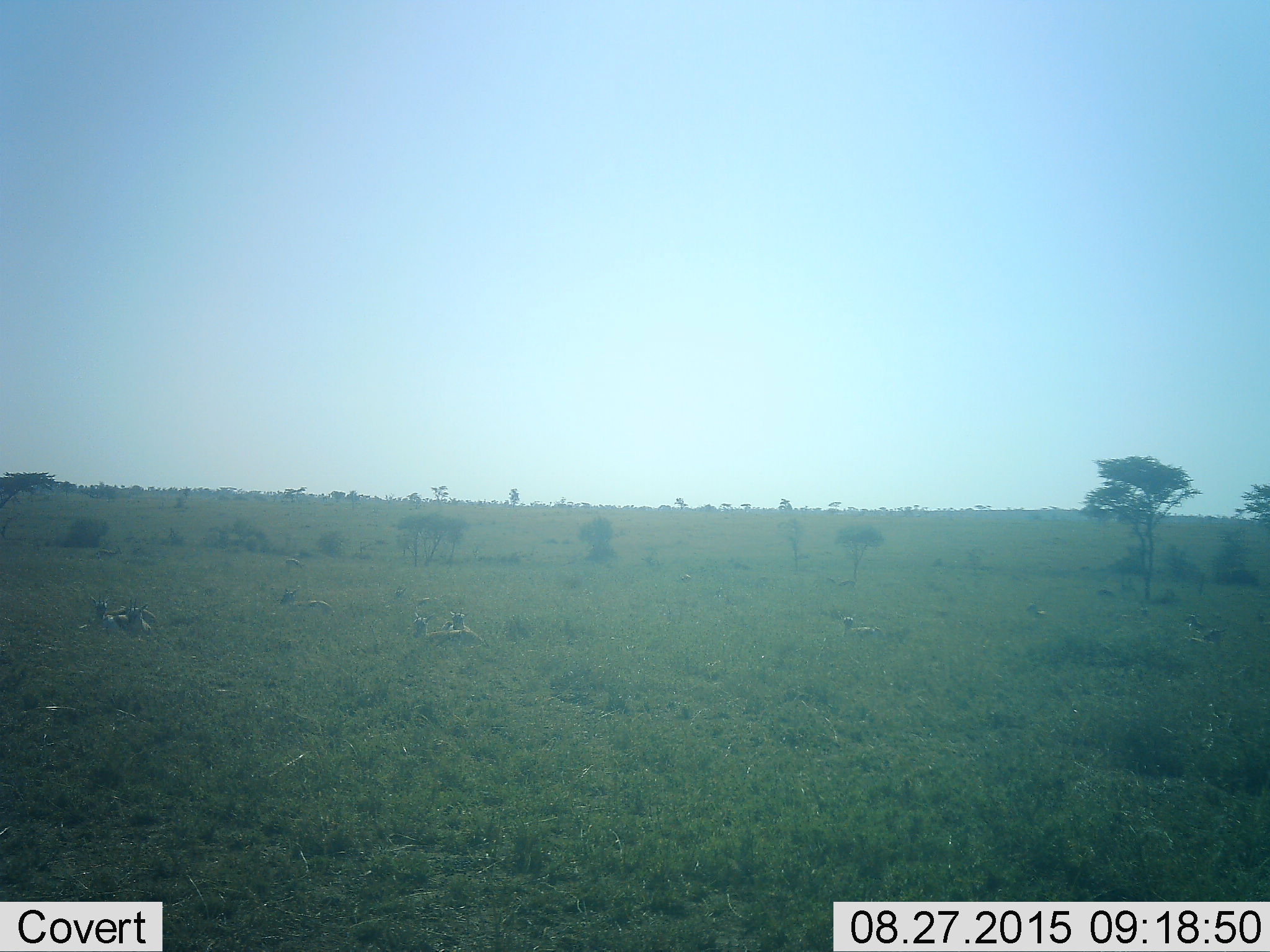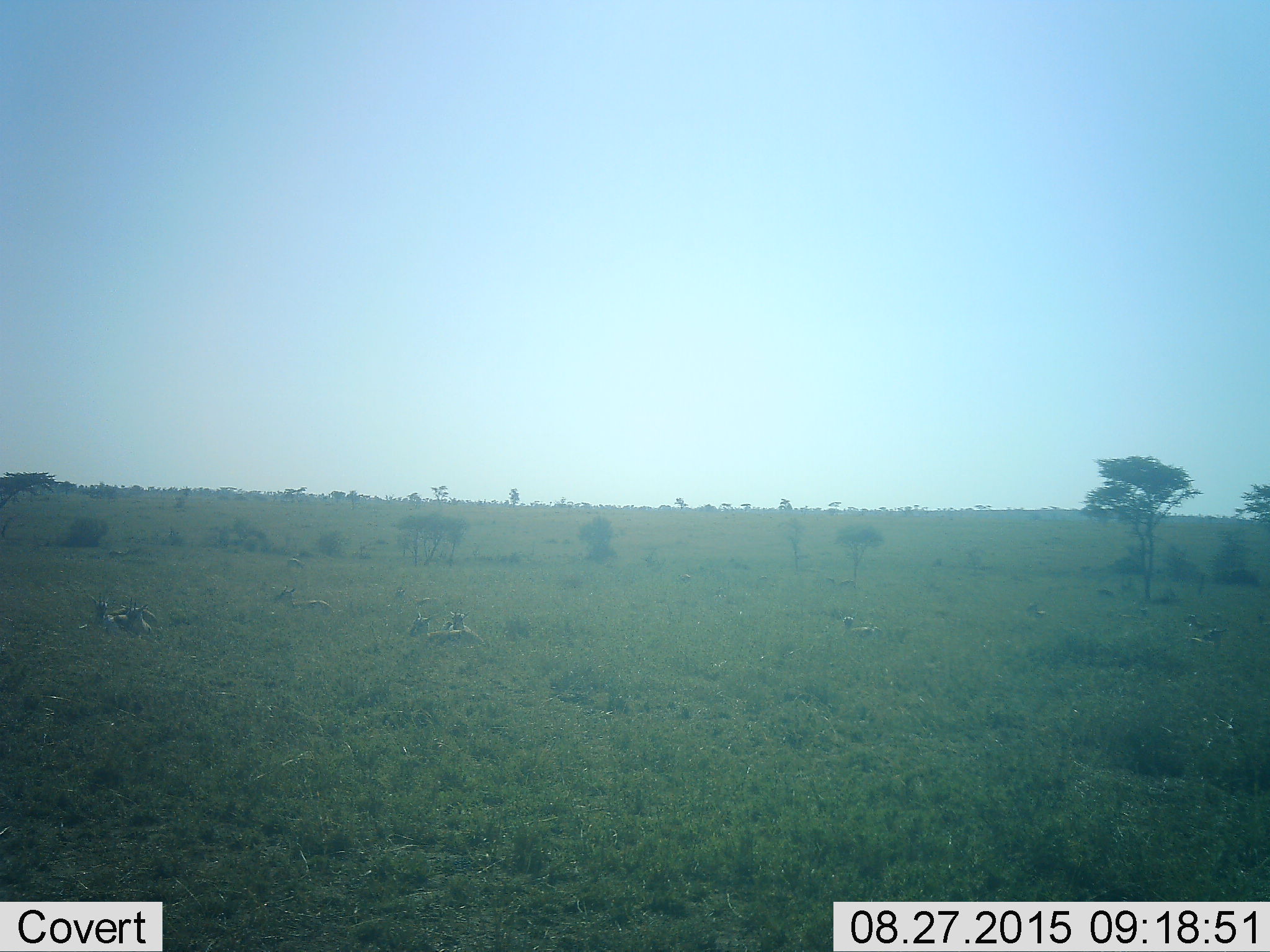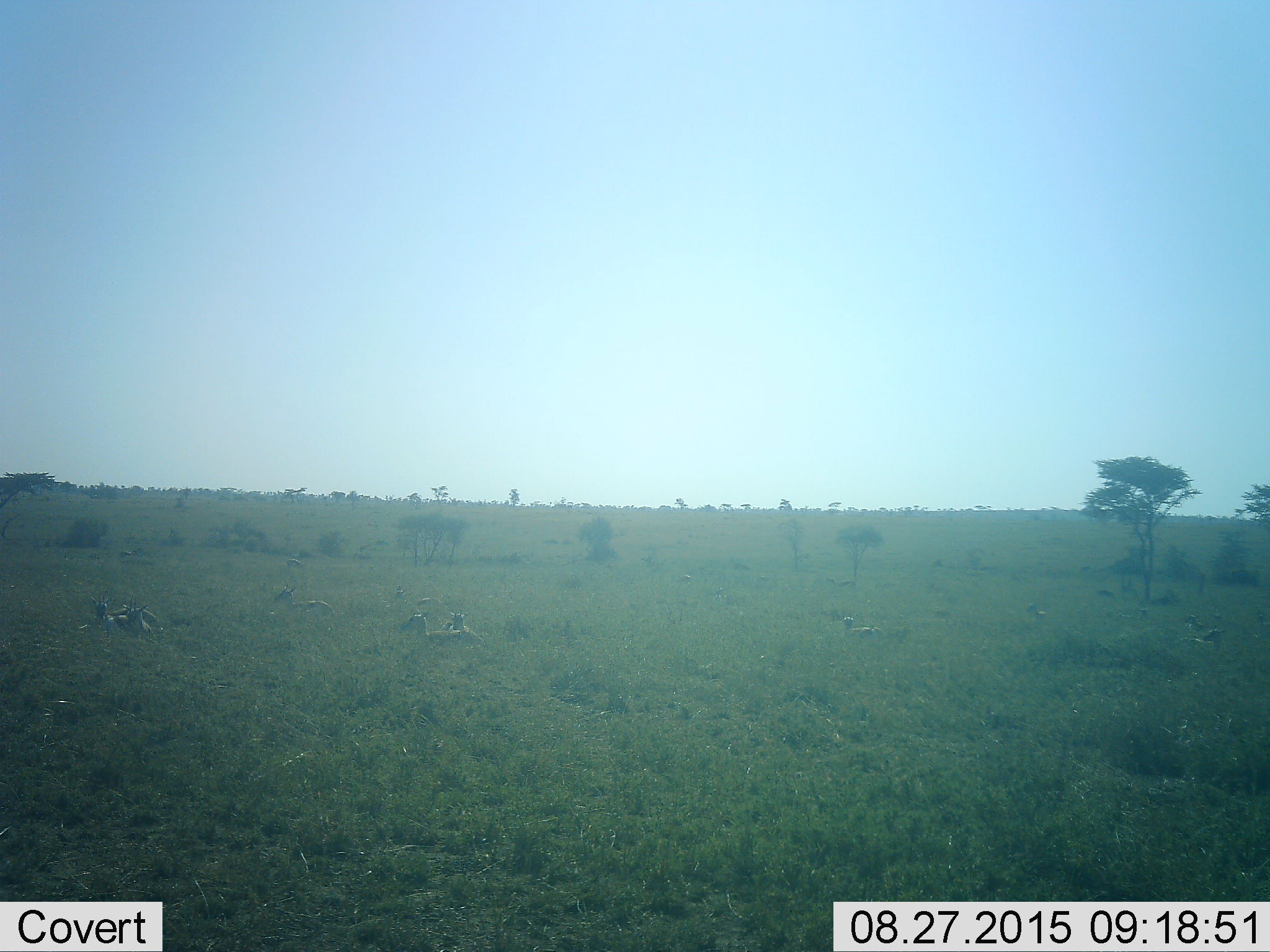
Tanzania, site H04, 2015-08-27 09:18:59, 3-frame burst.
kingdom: Animalia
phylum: Chordata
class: Mammalia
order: Artiodactyla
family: Bovidae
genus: Eudorcas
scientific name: Eudorcas thomsonii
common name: thomson's gazelle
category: gazellethomsons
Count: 11-50.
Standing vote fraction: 0%.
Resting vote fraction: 100%.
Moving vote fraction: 0%.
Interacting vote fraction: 0%.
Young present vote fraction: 0%.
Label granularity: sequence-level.